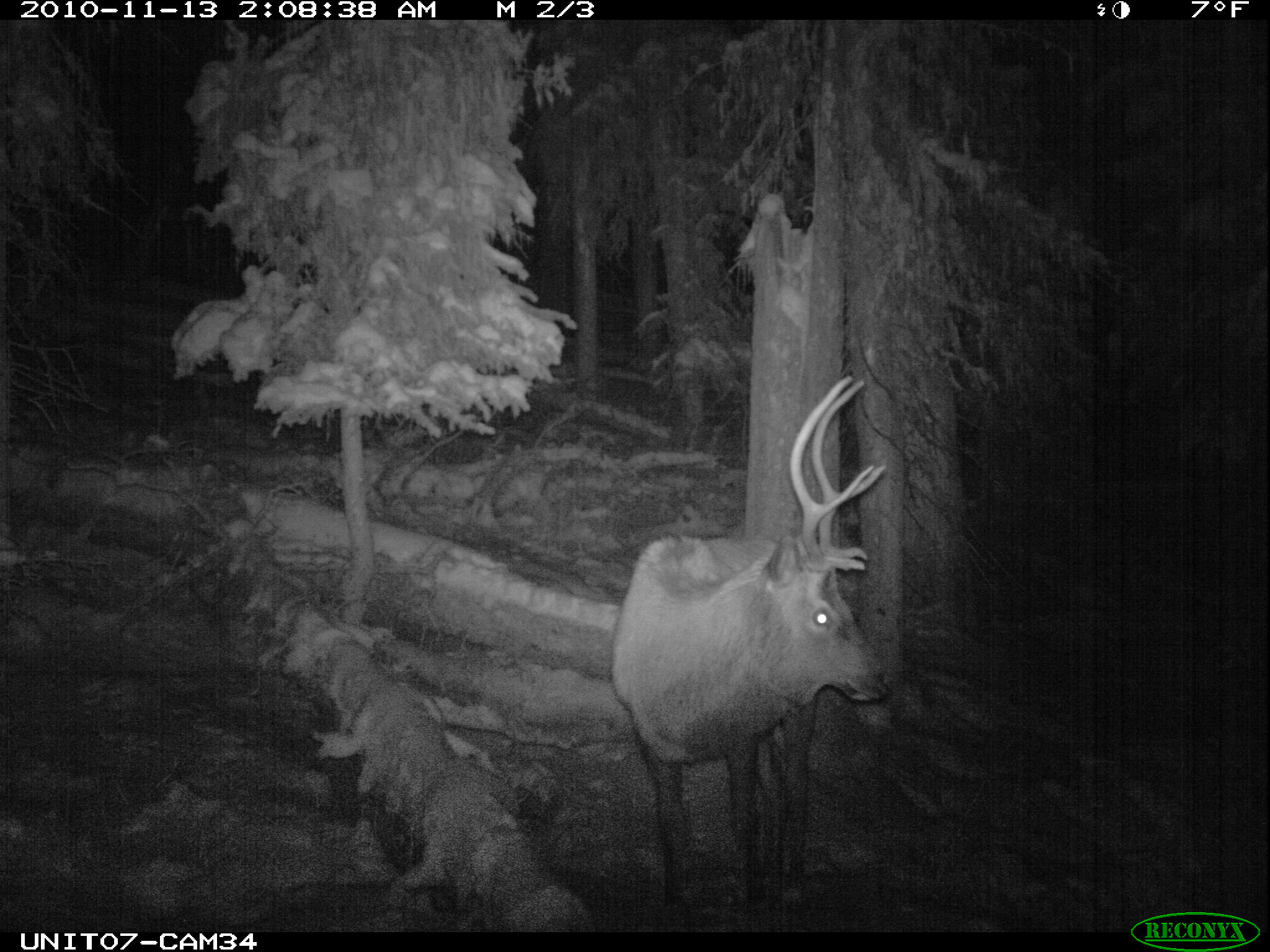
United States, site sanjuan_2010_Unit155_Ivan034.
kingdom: Animalia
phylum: Chordata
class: Mammalia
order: Artiodactyla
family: Cervidae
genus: Cervus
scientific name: Cervus elaphus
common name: red deer